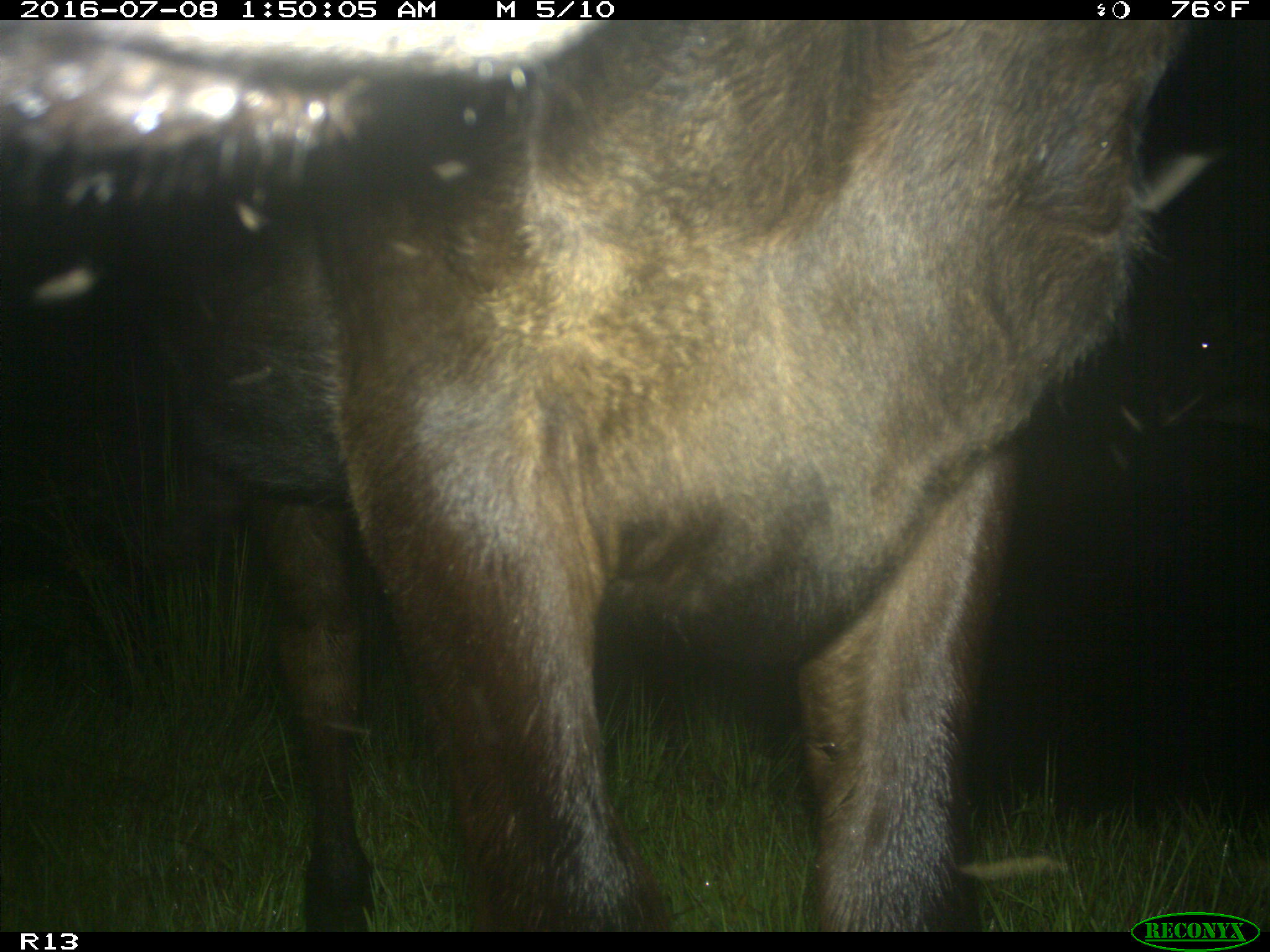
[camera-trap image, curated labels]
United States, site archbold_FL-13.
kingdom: Animalia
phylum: Chordata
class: Mammalia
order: Artiodactyla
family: Bovidae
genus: Bos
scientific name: Bos taurus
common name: domestic cow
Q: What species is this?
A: Bos taurus (domestic cow).